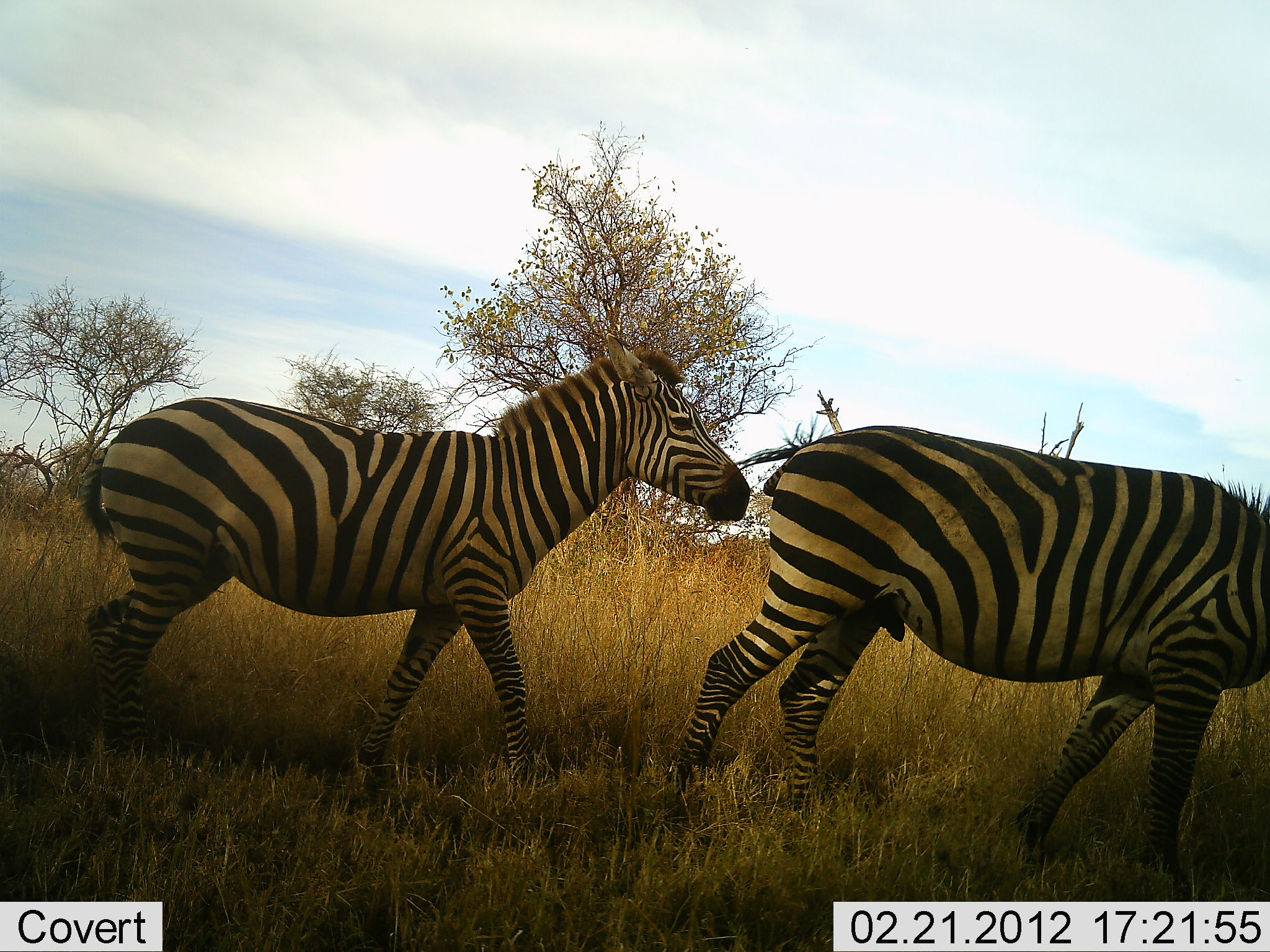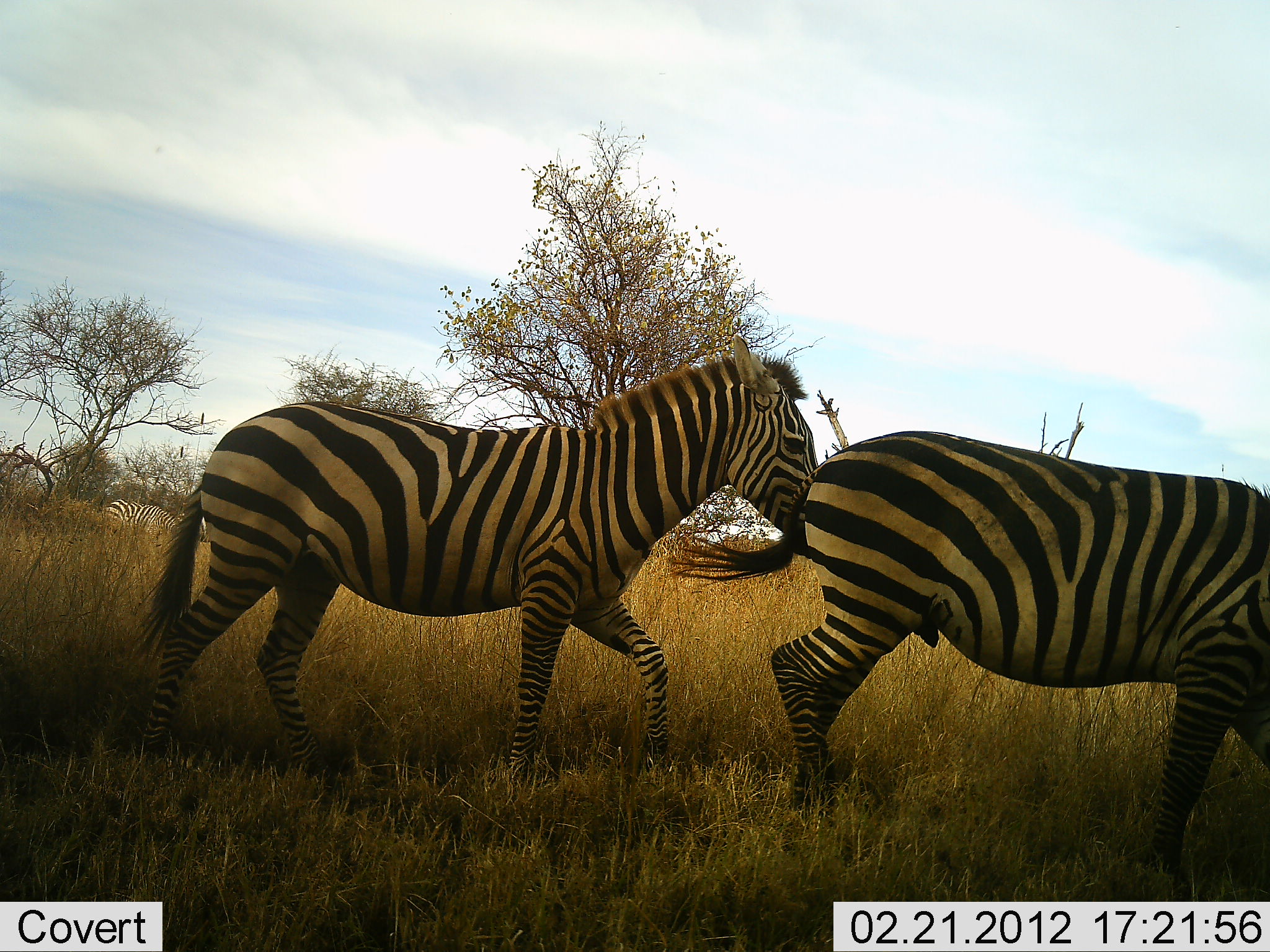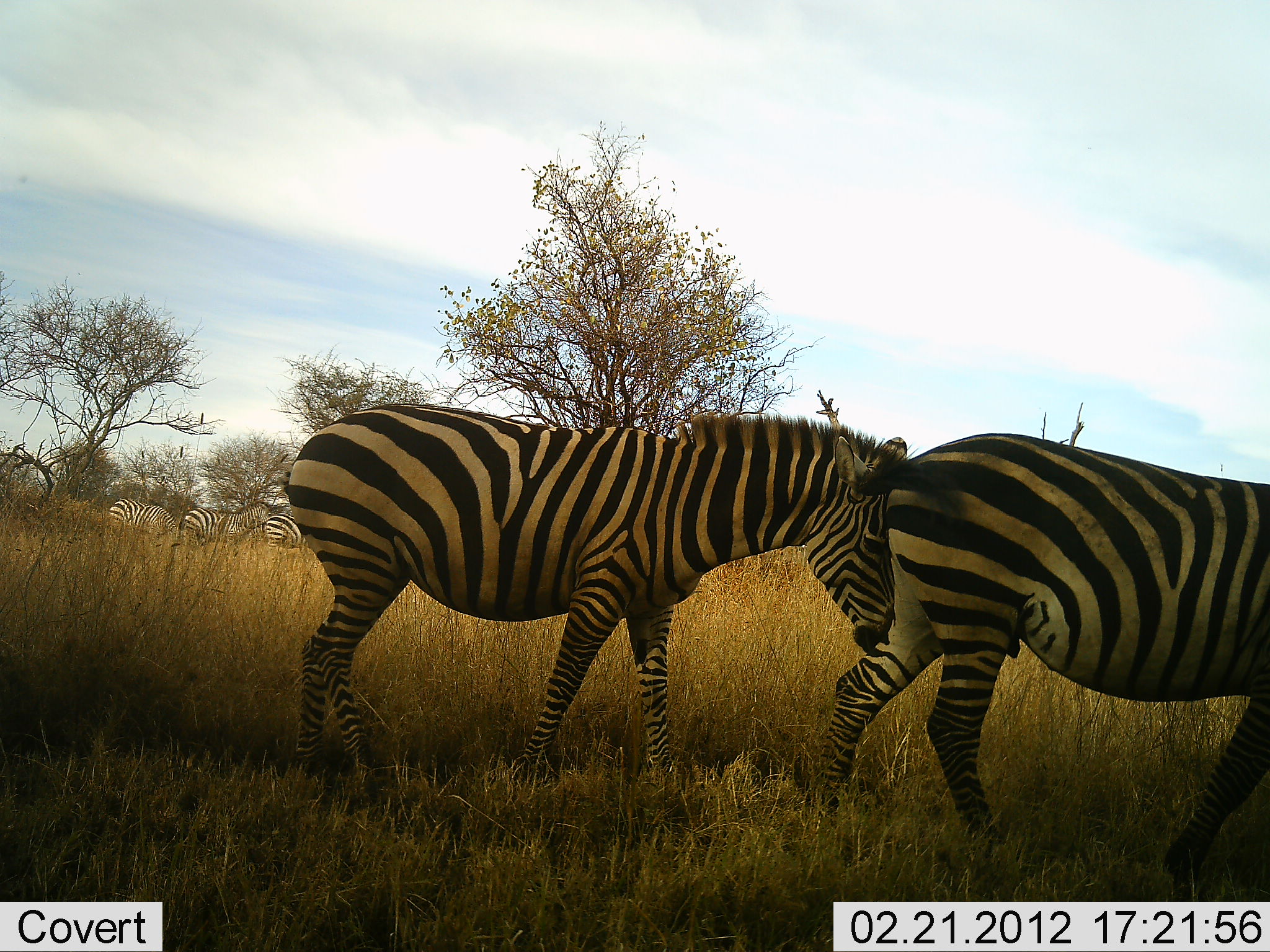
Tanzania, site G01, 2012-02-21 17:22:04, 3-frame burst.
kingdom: Animalia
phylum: Chordata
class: Mammalia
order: Perissodactyla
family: Equidae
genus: Equus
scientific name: Equus quagga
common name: plains zebra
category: zebra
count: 5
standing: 33%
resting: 0%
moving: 100%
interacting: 0%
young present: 0%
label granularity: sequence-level